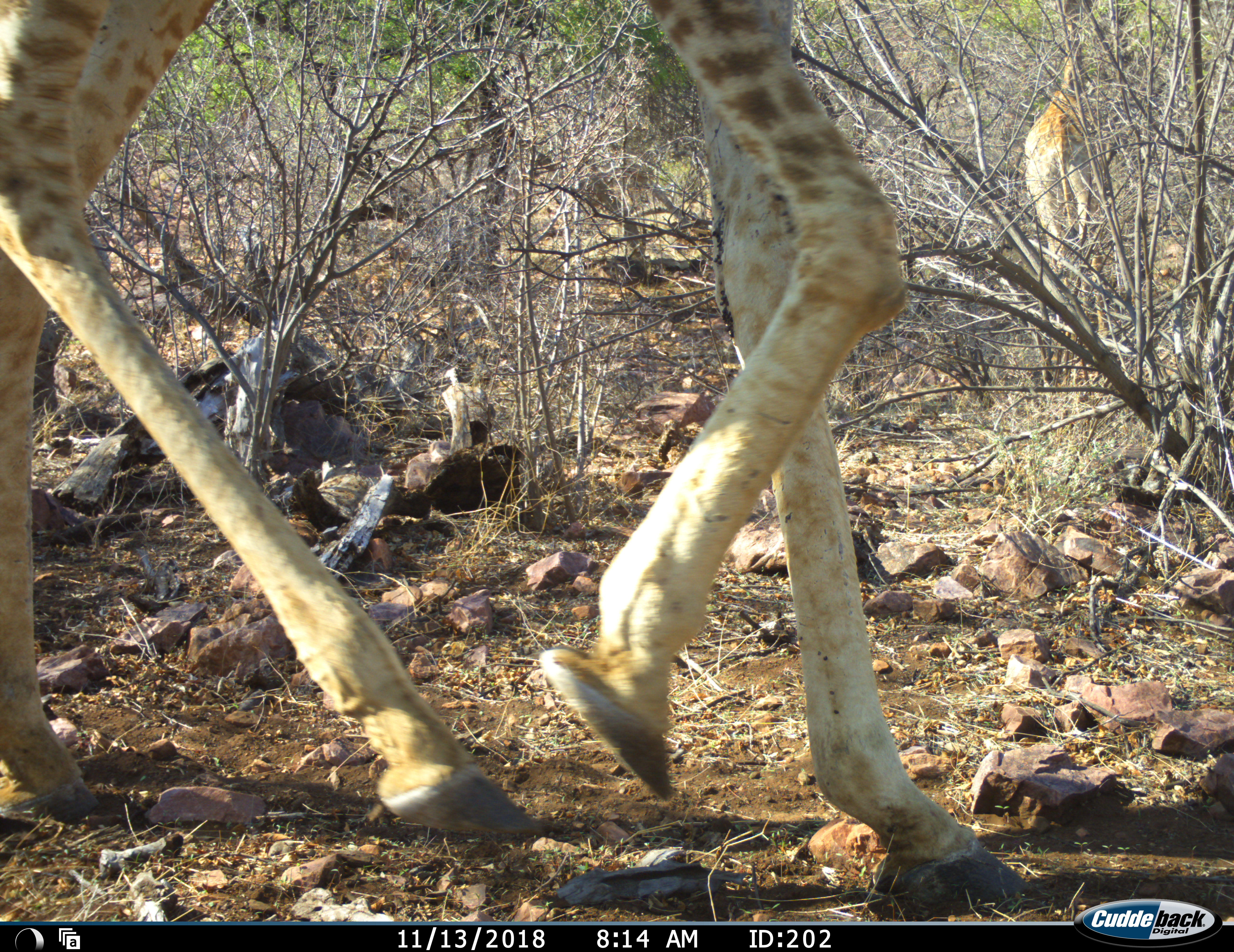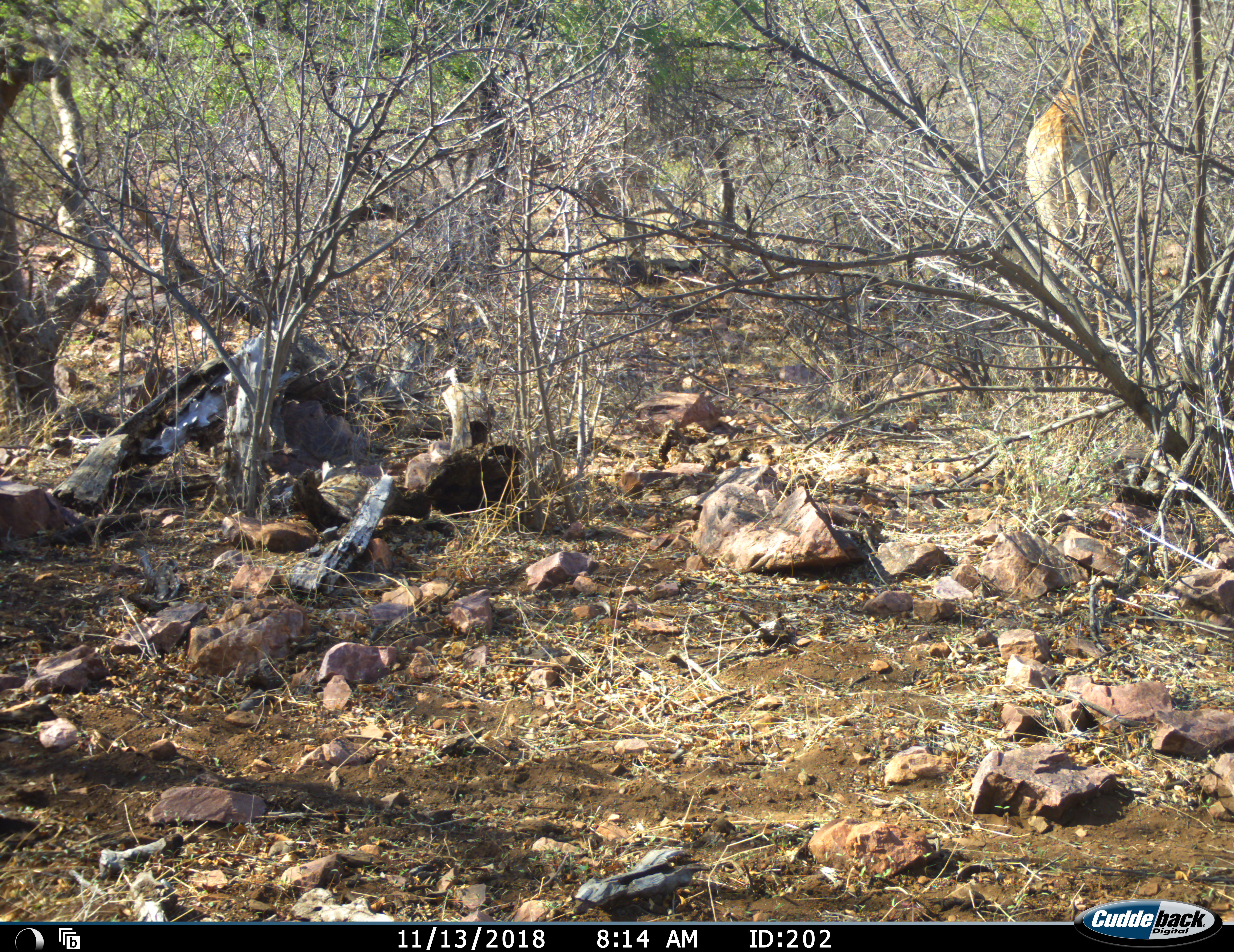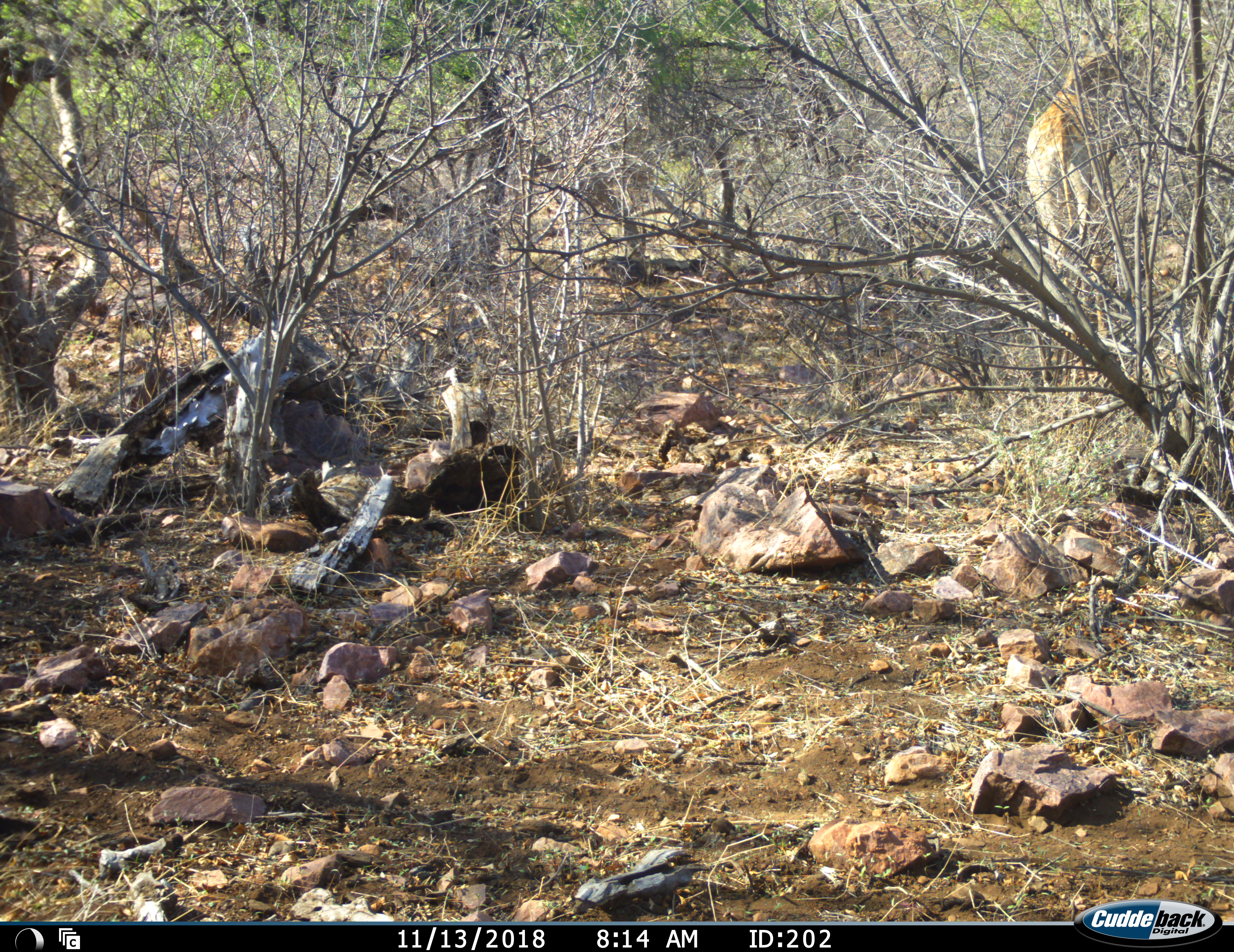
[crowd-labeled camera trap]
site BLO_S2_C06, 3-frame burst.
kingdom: Animalia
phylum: Chordata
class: Mammalia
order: Artiodactyla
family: Giraffidae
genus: Giraffa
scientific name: Giraffa camelopardalis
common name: giraffe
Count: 2.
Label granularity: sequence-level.